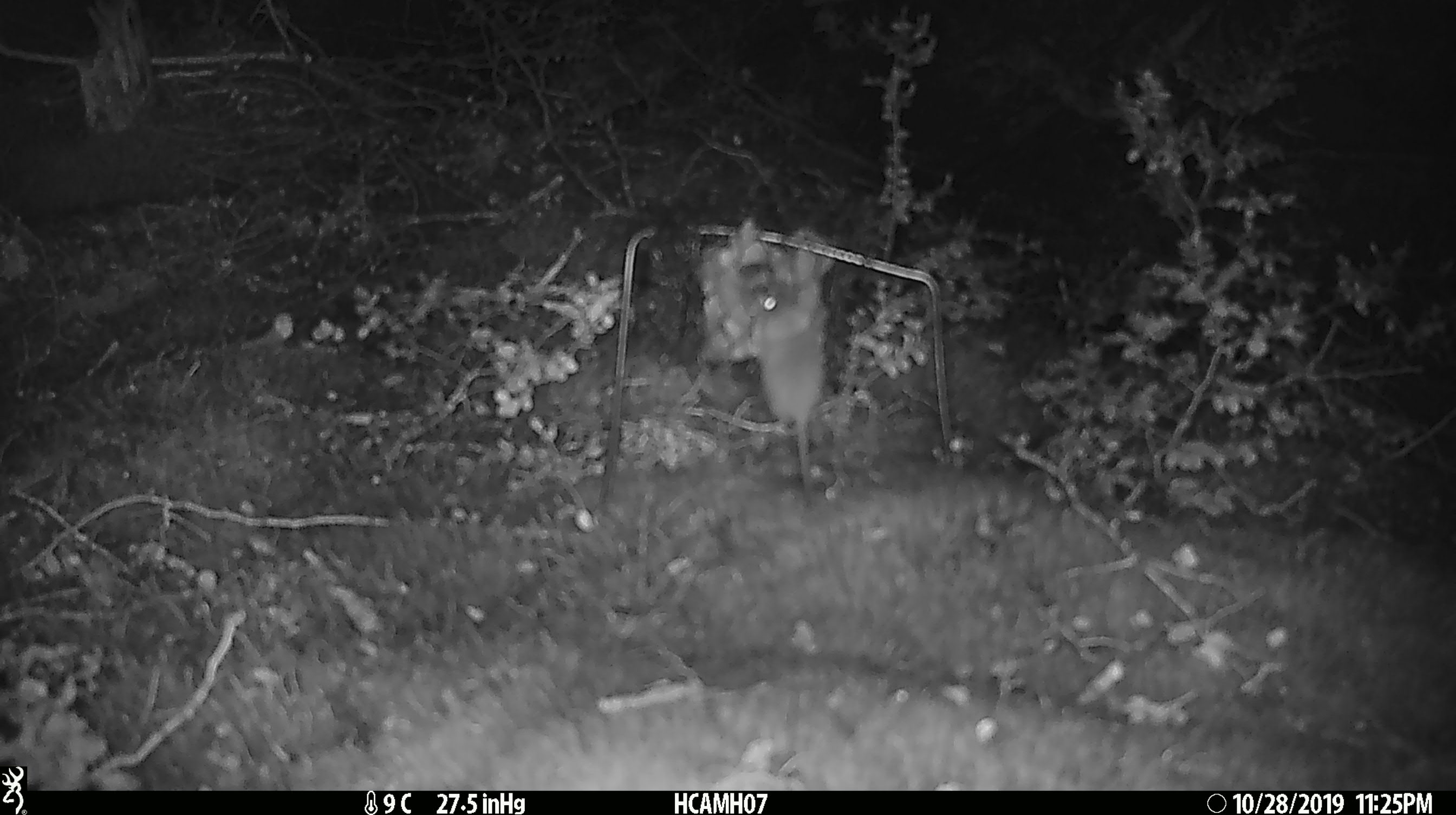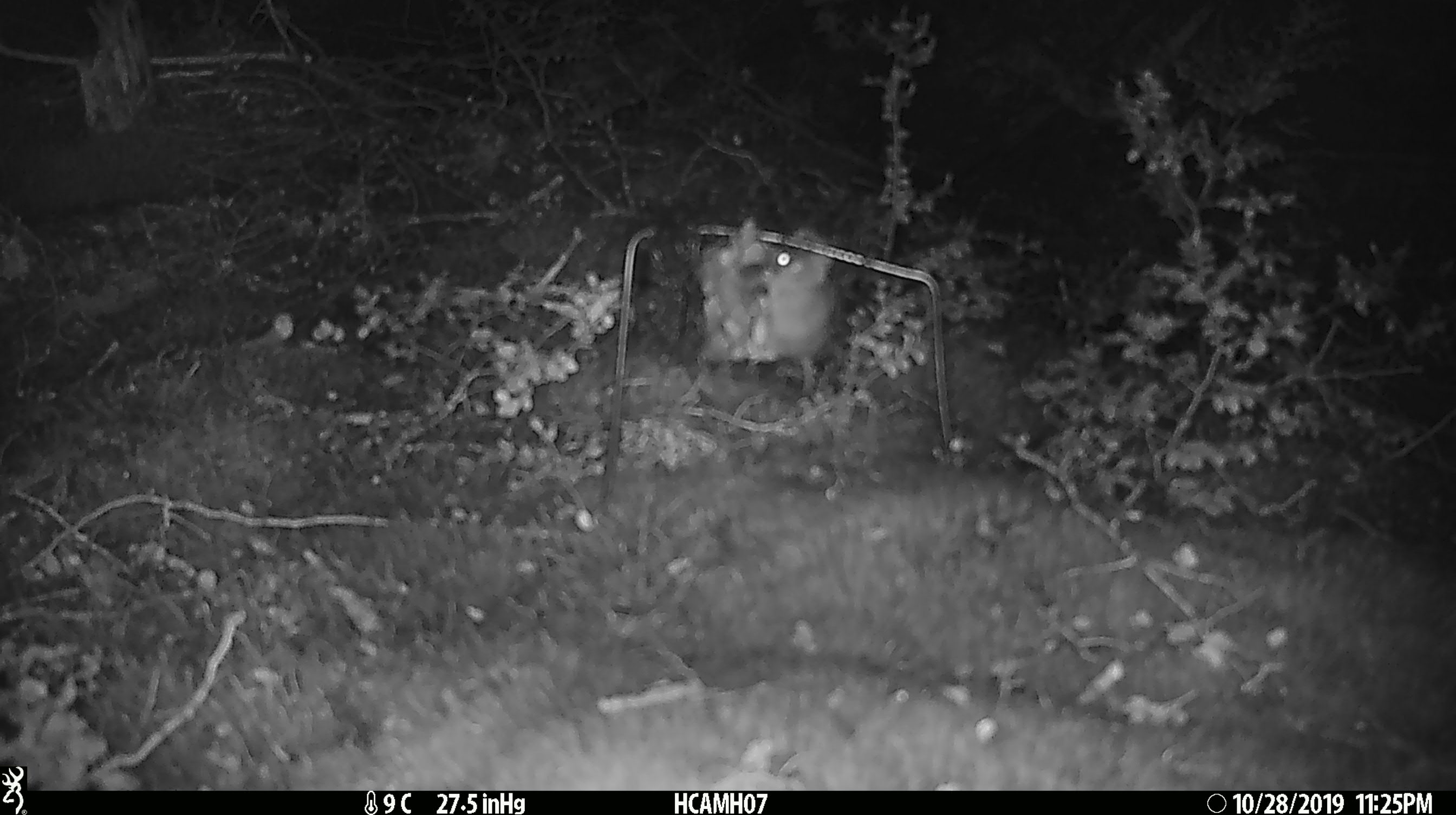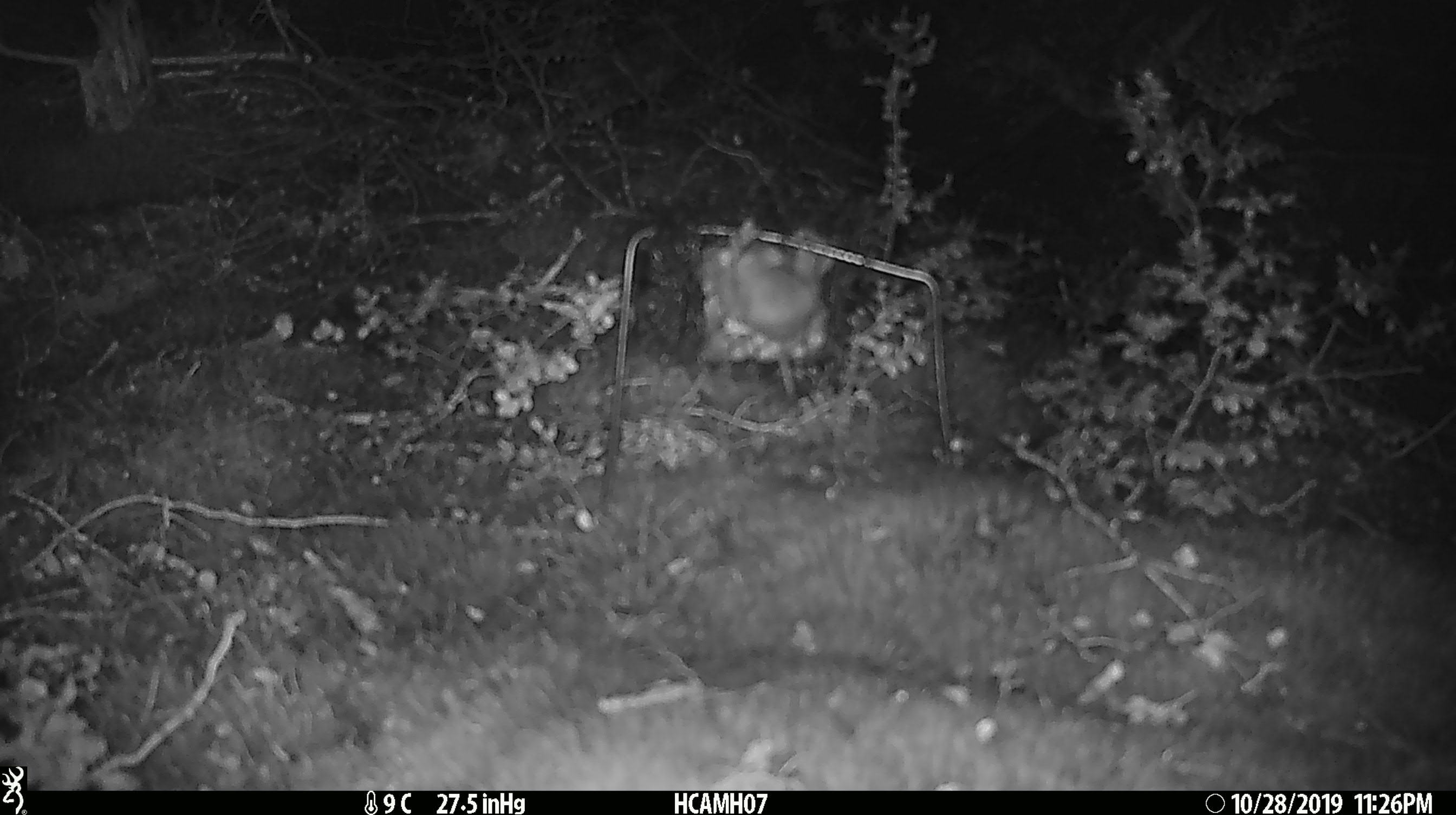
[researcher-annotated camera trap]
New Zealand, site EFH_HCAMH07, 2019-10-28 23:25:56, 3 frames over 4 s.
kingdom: Animalia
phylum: Chordata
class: Mammalia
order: Rodentia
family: Muridae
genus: Mus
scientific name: Mus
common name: mouse